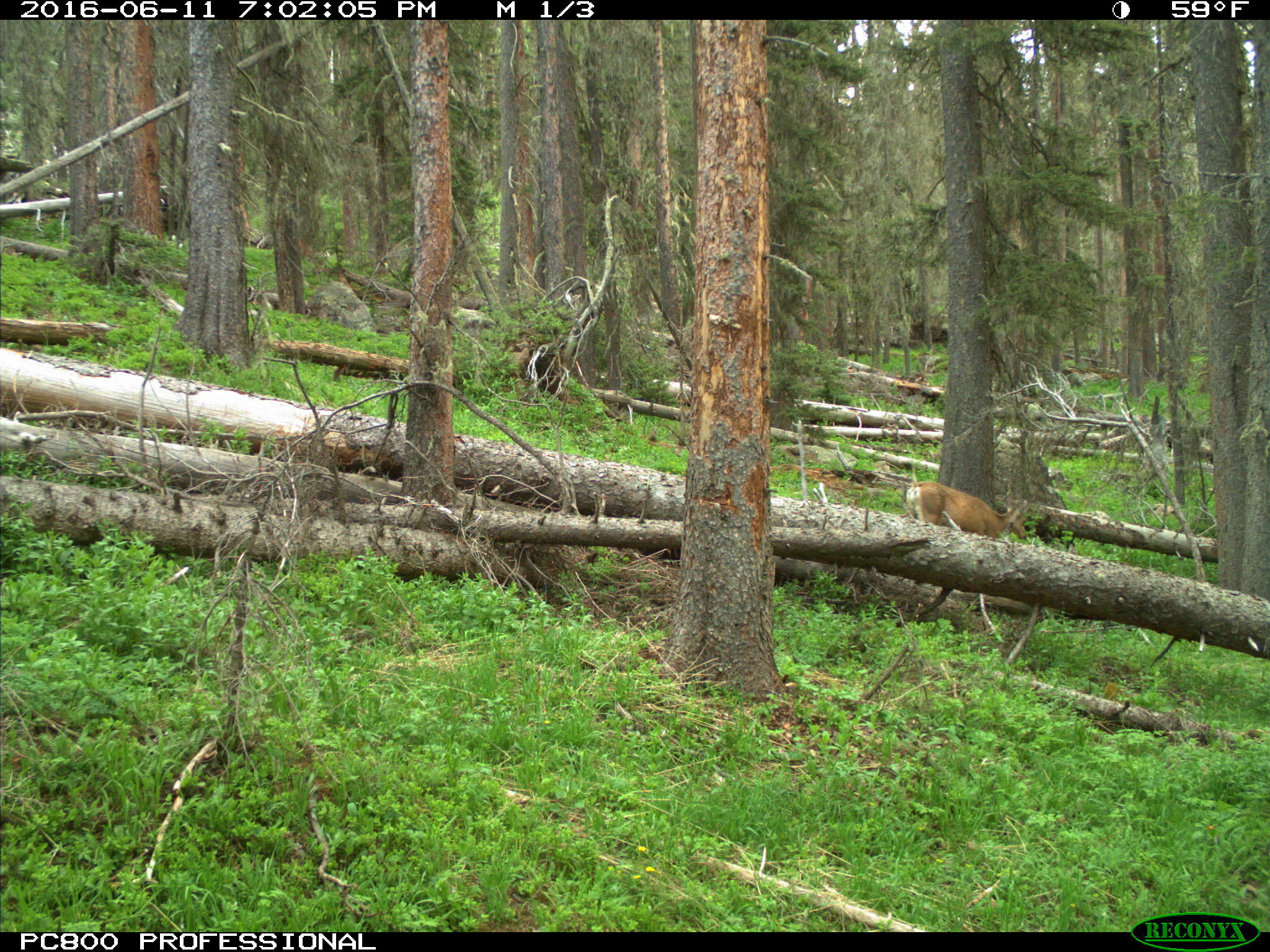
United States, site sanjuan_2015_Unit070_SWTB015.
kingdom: Animalia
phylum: Chordata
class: Mammalia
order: Artiodactyla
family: Cervidae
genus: Odocoileus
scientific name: Odocoileus hemionus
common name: mule deer